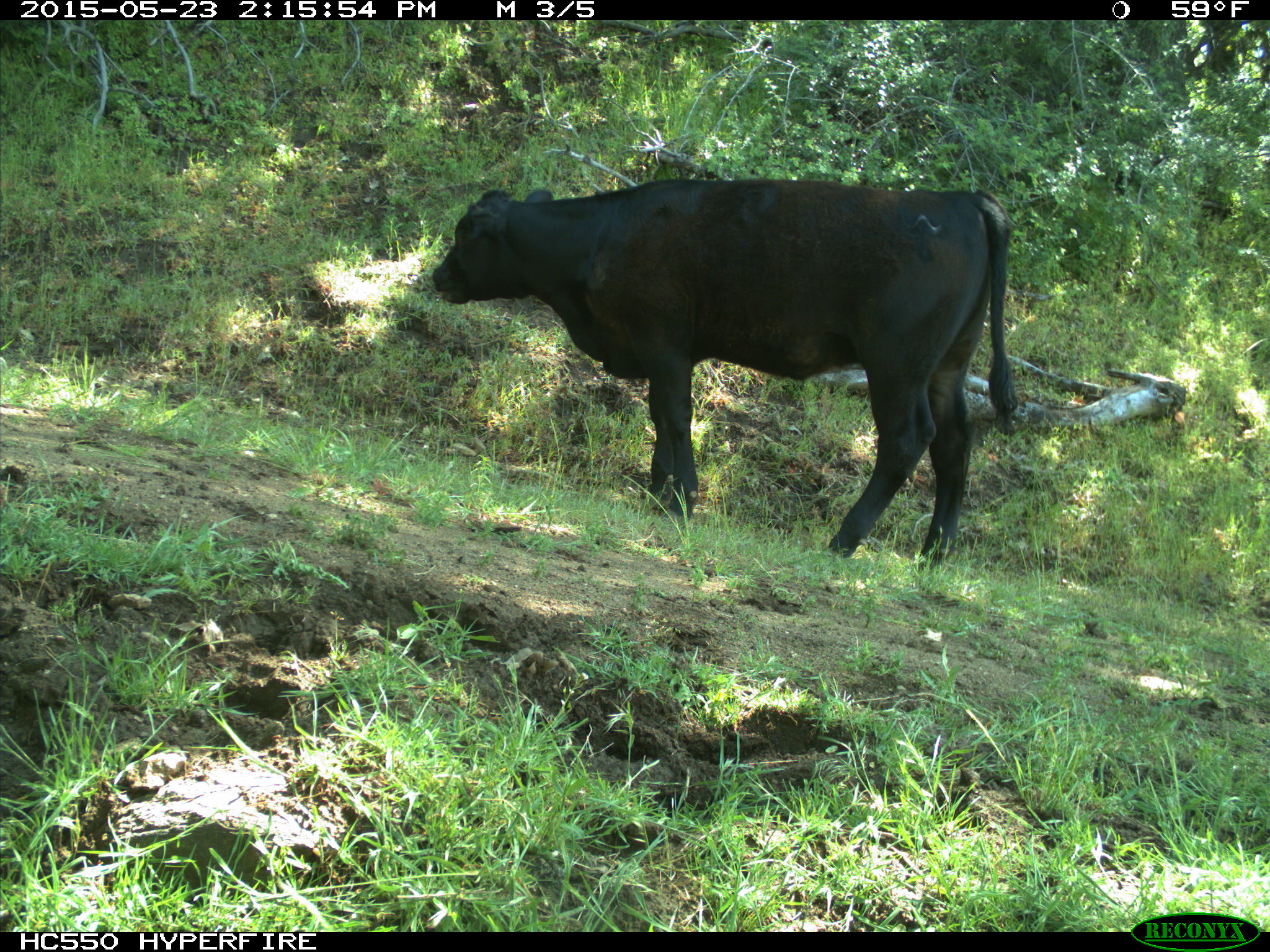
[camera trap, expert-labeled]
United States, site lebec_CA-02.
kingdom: Animalia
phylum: Chordata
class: Mammalia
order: Artiodactyla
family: Bovidae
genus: Bos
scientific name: Bos taurus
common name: domestic cow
Bos taurus (domestic cow).